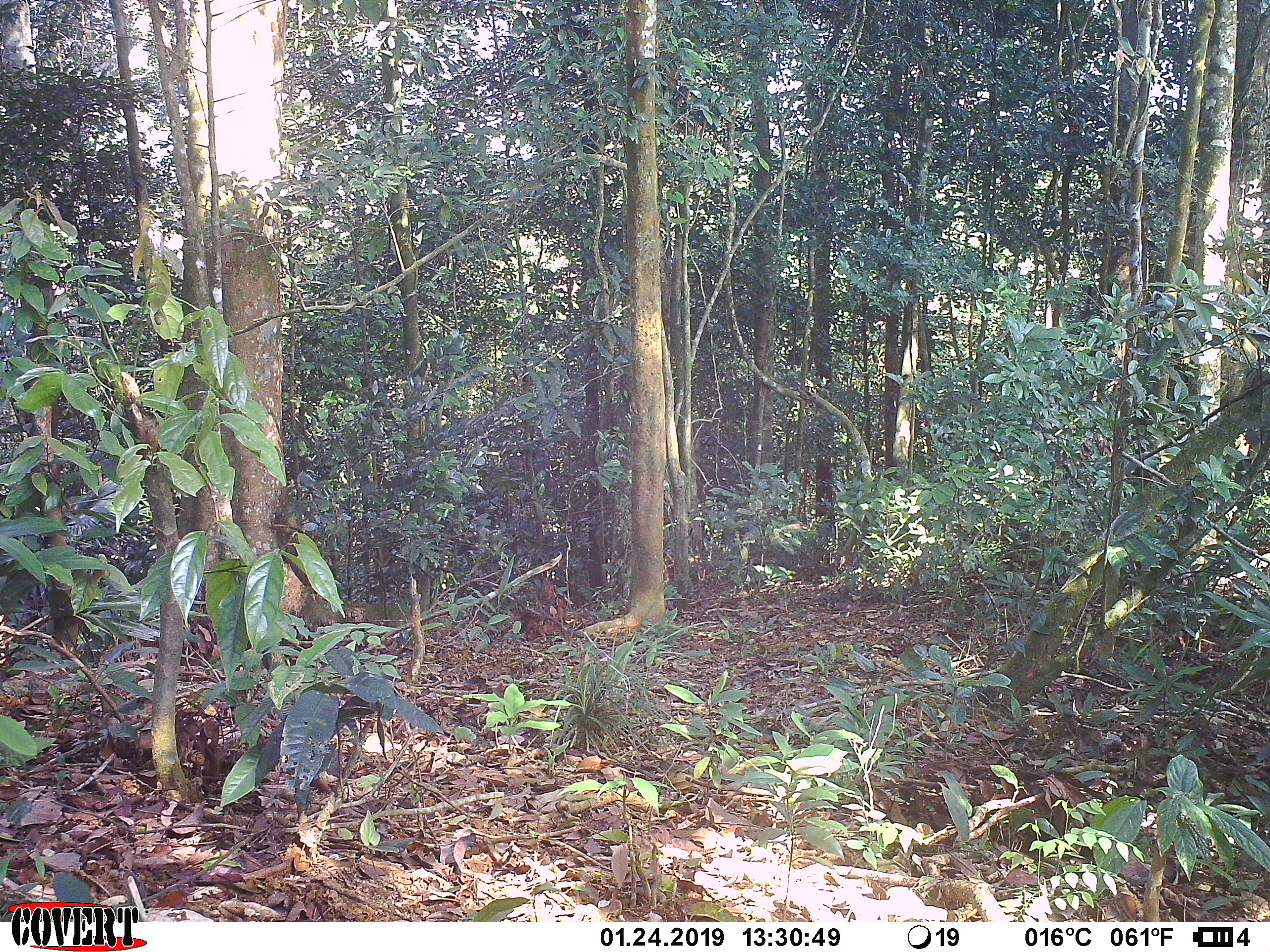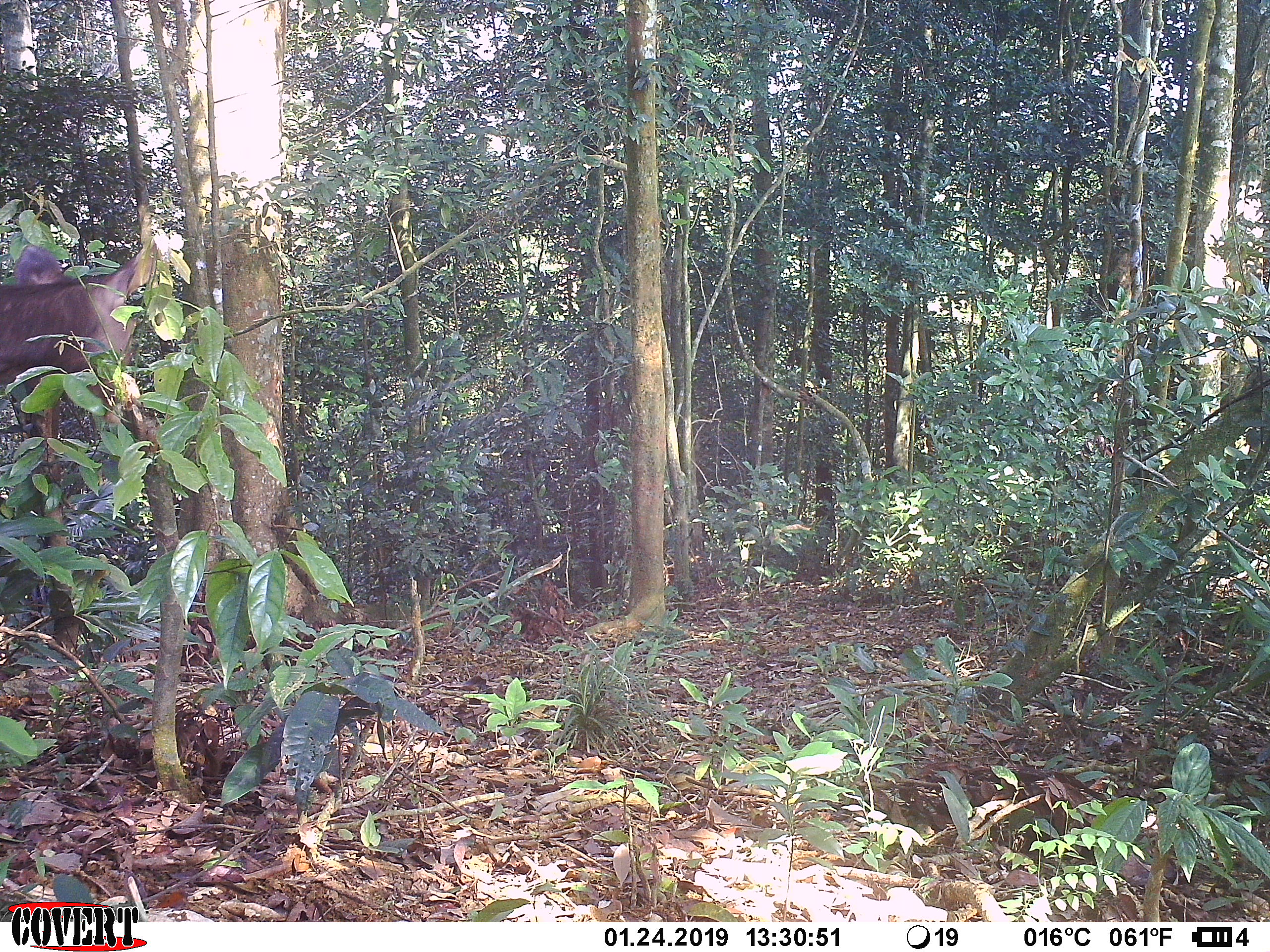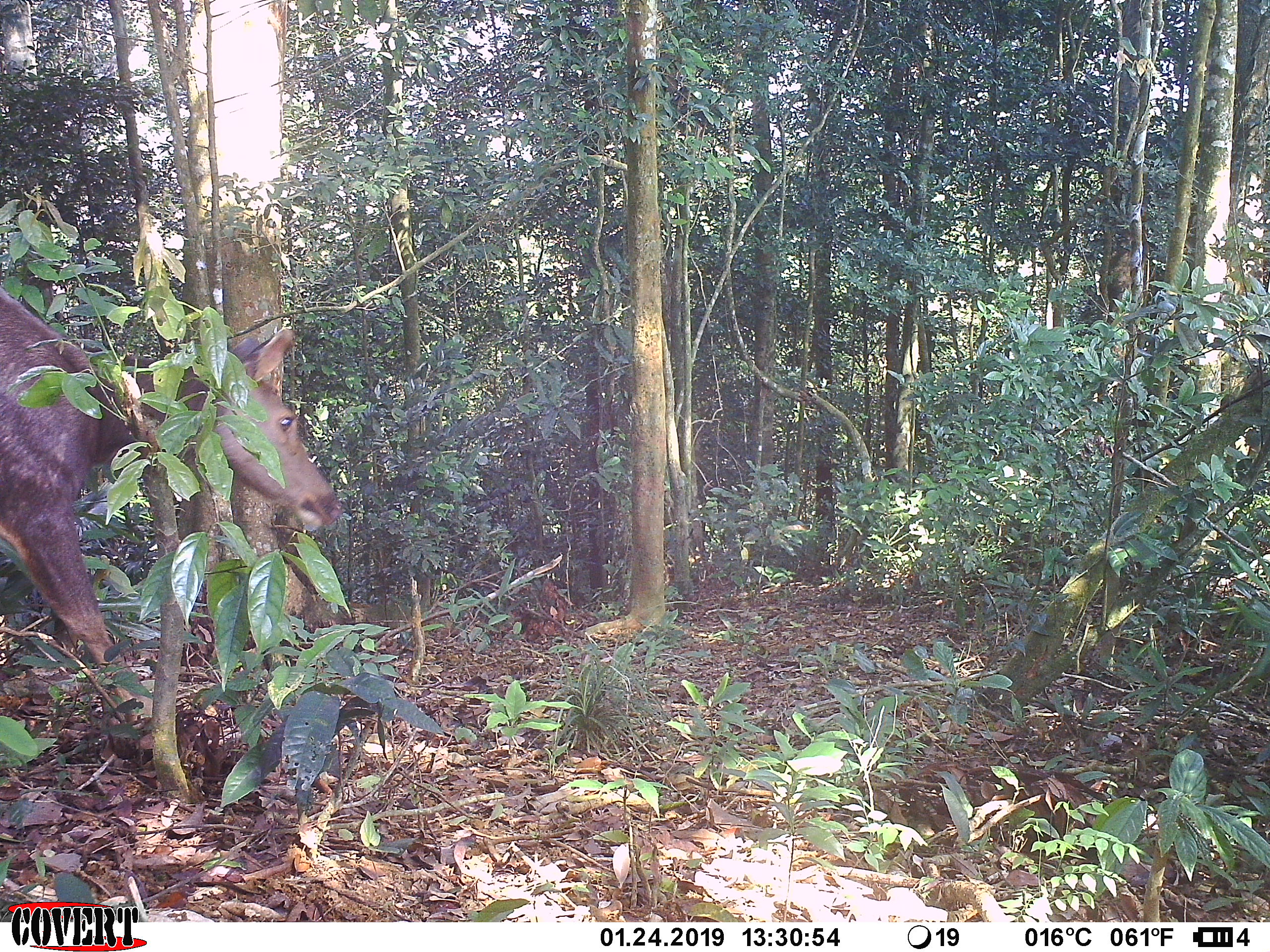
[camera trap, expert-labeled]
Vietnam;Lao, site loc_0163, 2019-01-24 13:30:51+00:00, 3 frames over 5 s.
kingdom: Animalia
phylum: Chordata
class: Mammalia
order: Artiodactyla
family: Cervidae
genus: Rusa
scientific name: Rusa unicolor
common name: sambar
Sambar (Rusa unicolor). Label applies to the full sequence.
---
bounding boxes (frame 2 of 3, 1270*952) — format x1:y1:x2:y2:
sambar: 0:240:160:425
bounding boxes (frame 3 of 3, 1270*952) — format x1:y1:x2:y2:
sambar: 0:282:344:730